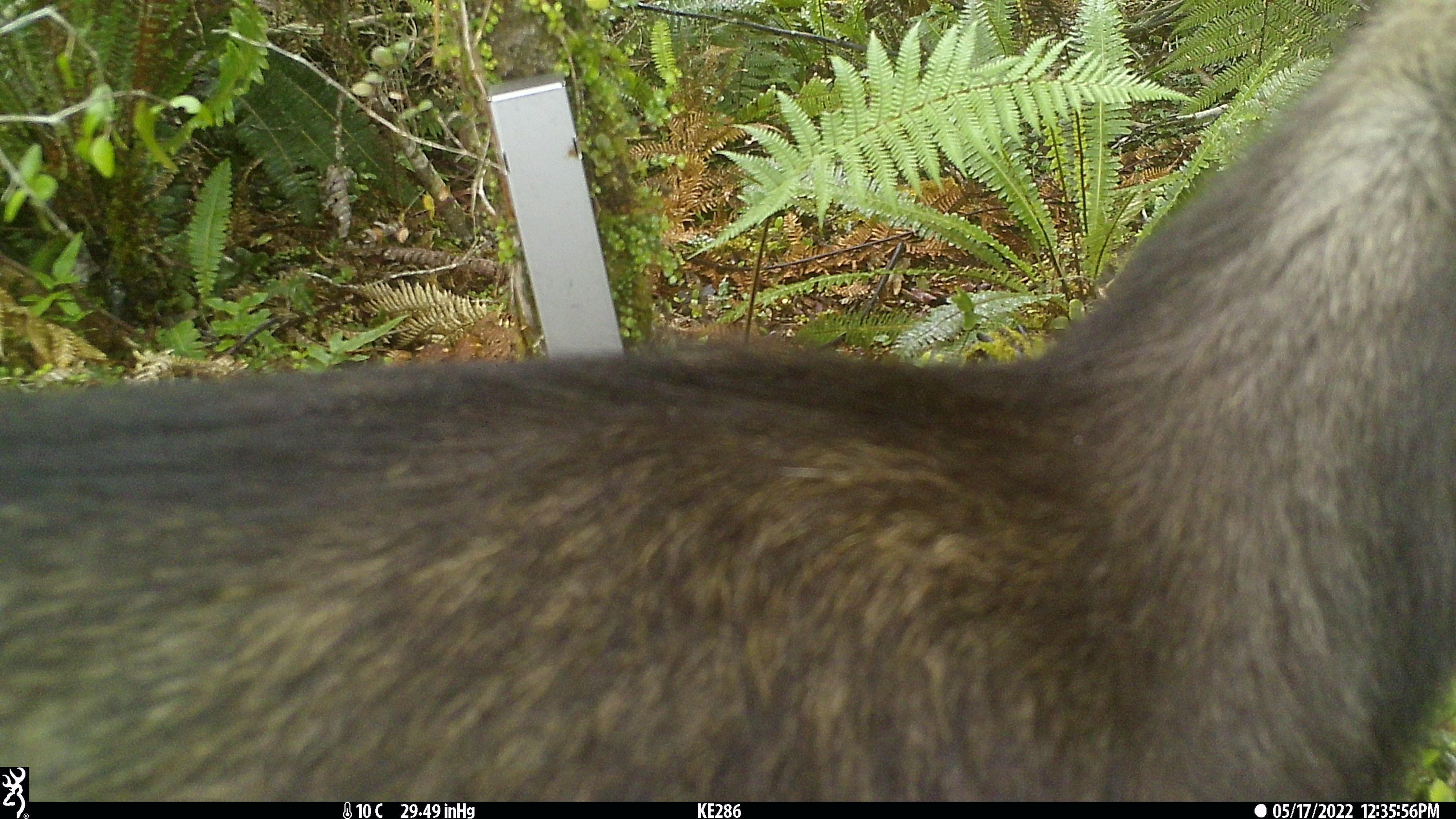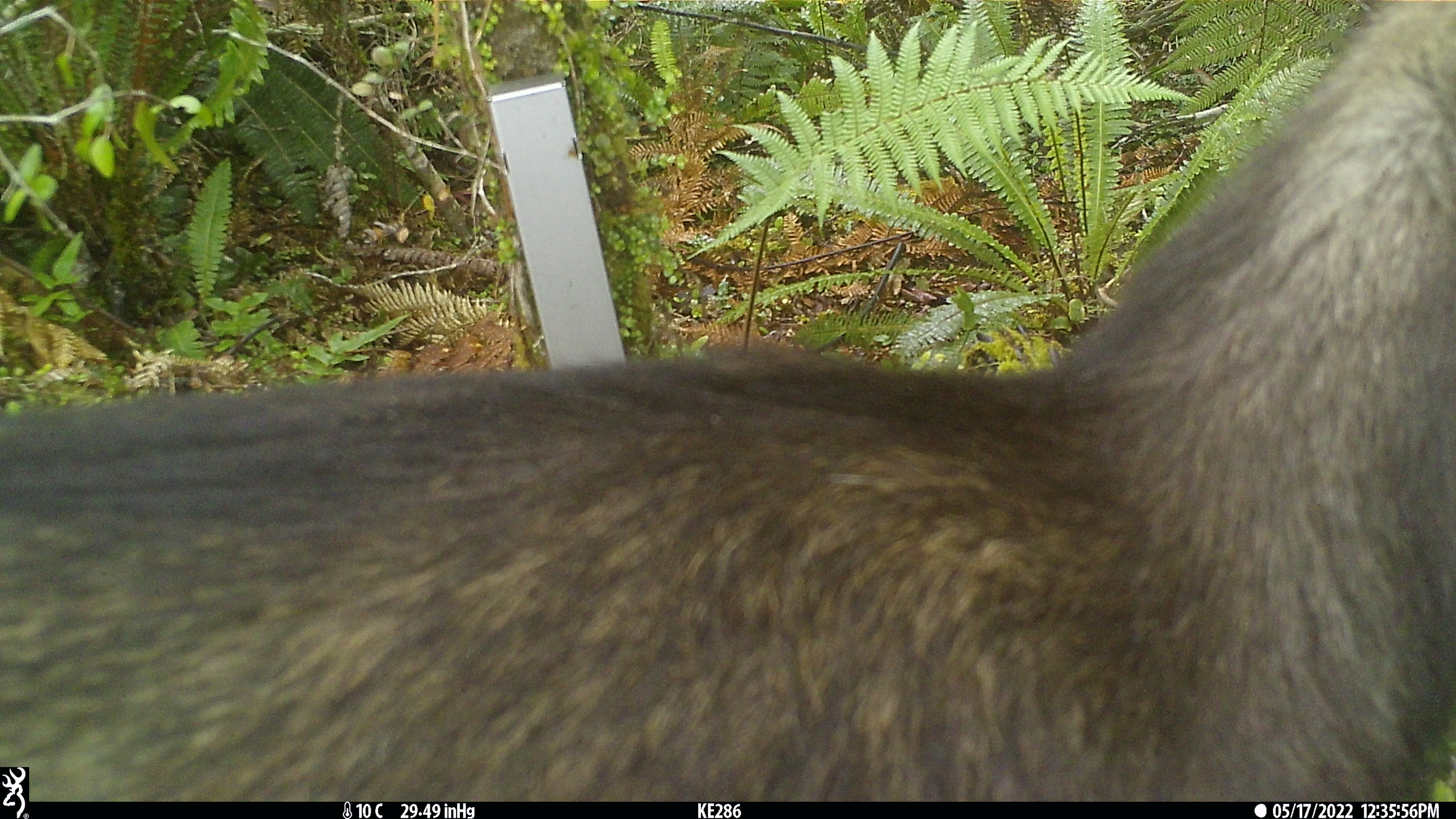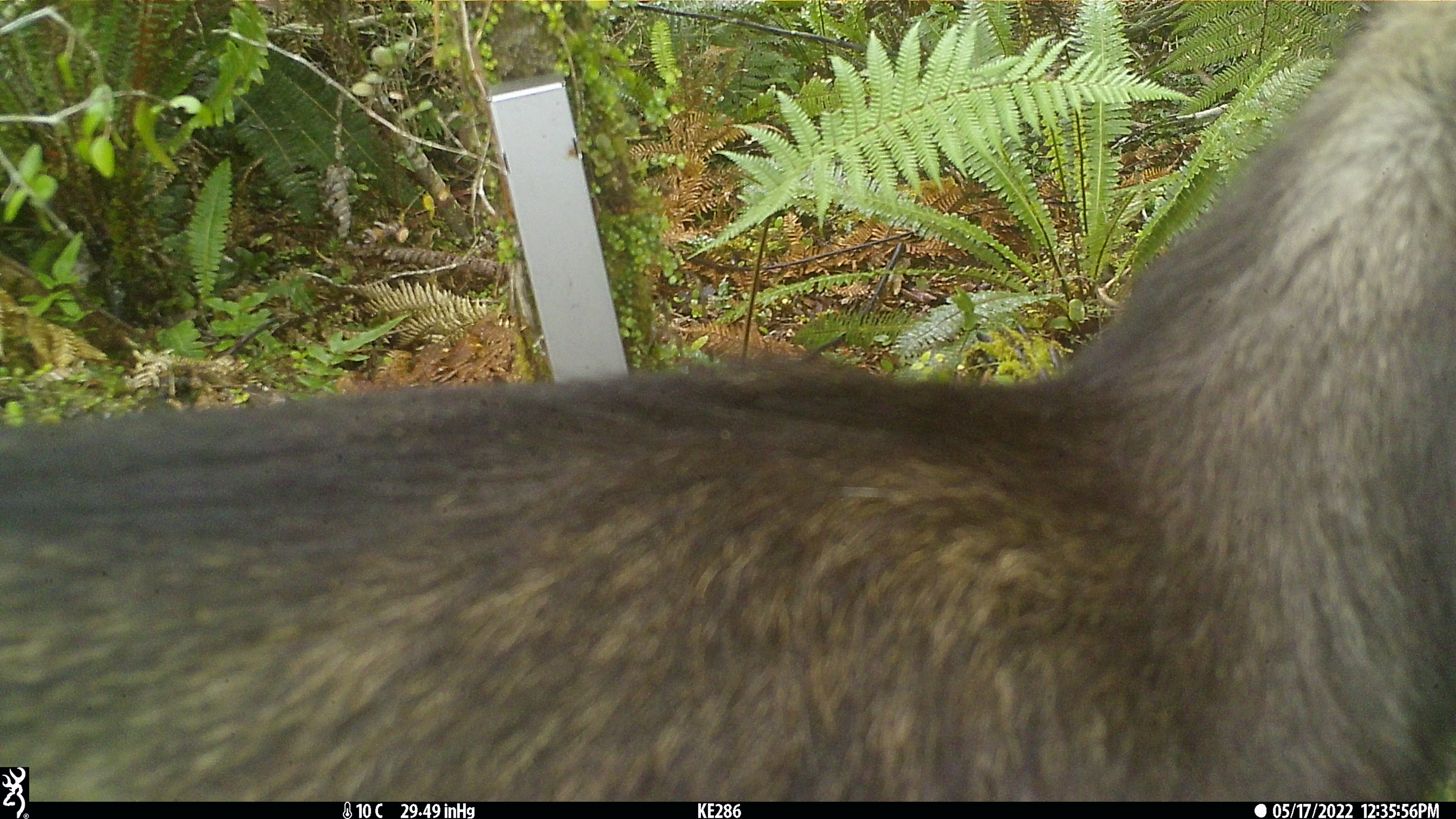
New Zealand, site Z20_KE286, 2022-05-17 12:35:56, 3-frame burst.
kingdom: Animalia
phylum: Chordata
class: Mammalia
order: Artiodactyla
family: Bovidae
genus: Rupicapra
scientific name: Rupicapra rupicapra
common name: alpine chamois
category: chamois